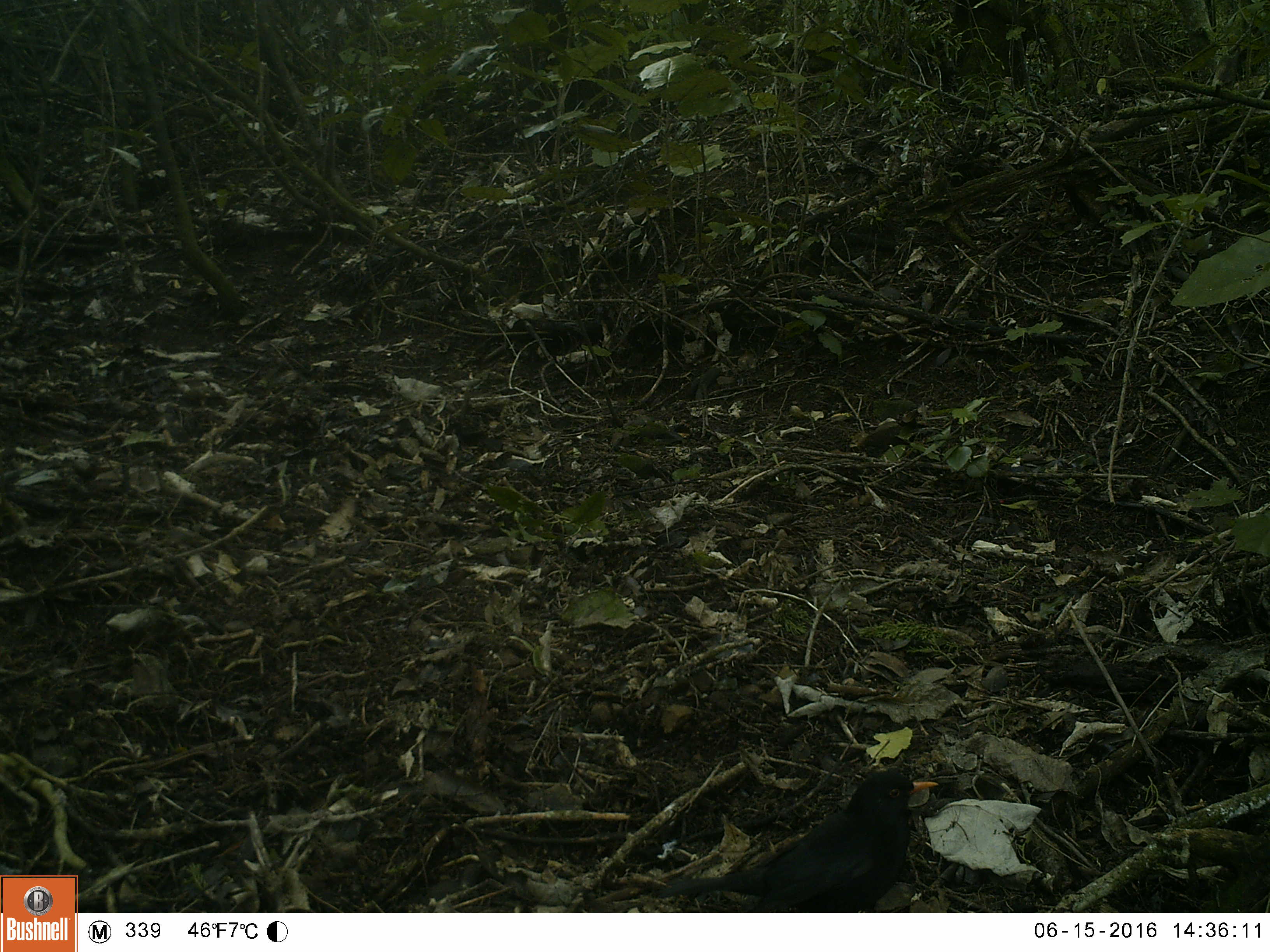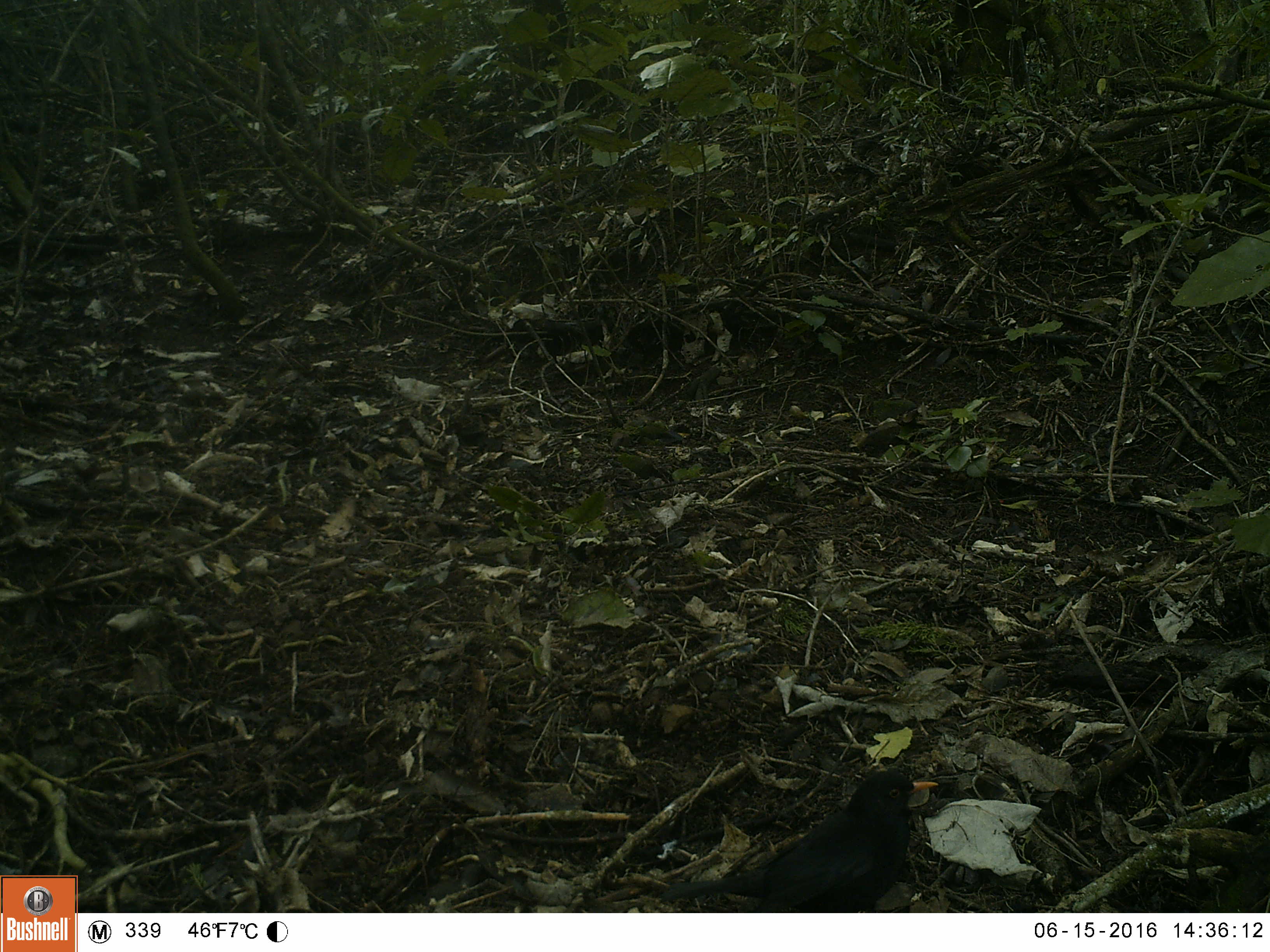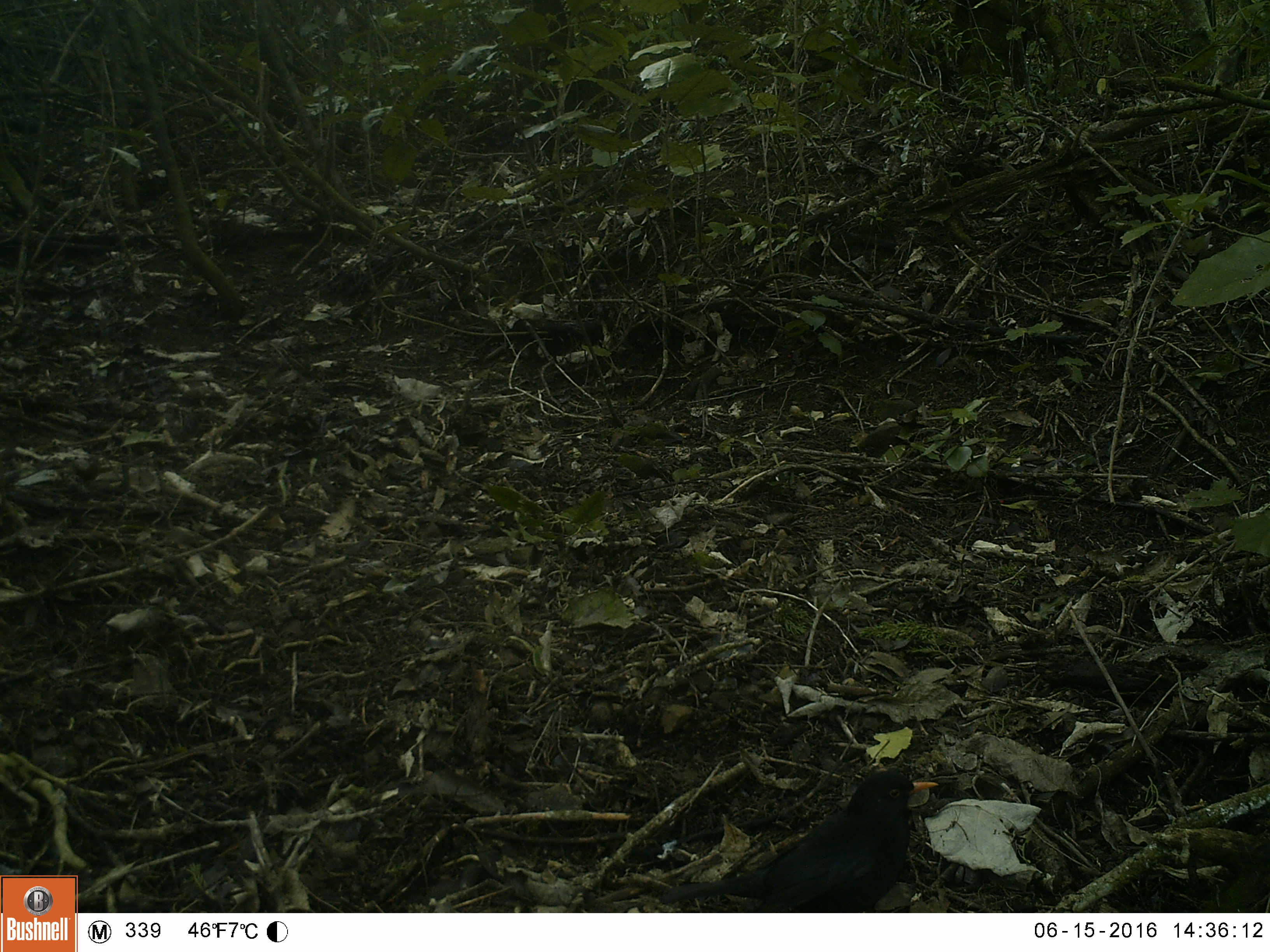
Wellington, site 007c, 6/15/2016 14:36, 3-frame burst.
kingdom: Animalia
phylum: Chordata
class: Aves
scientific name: Aves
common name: bird